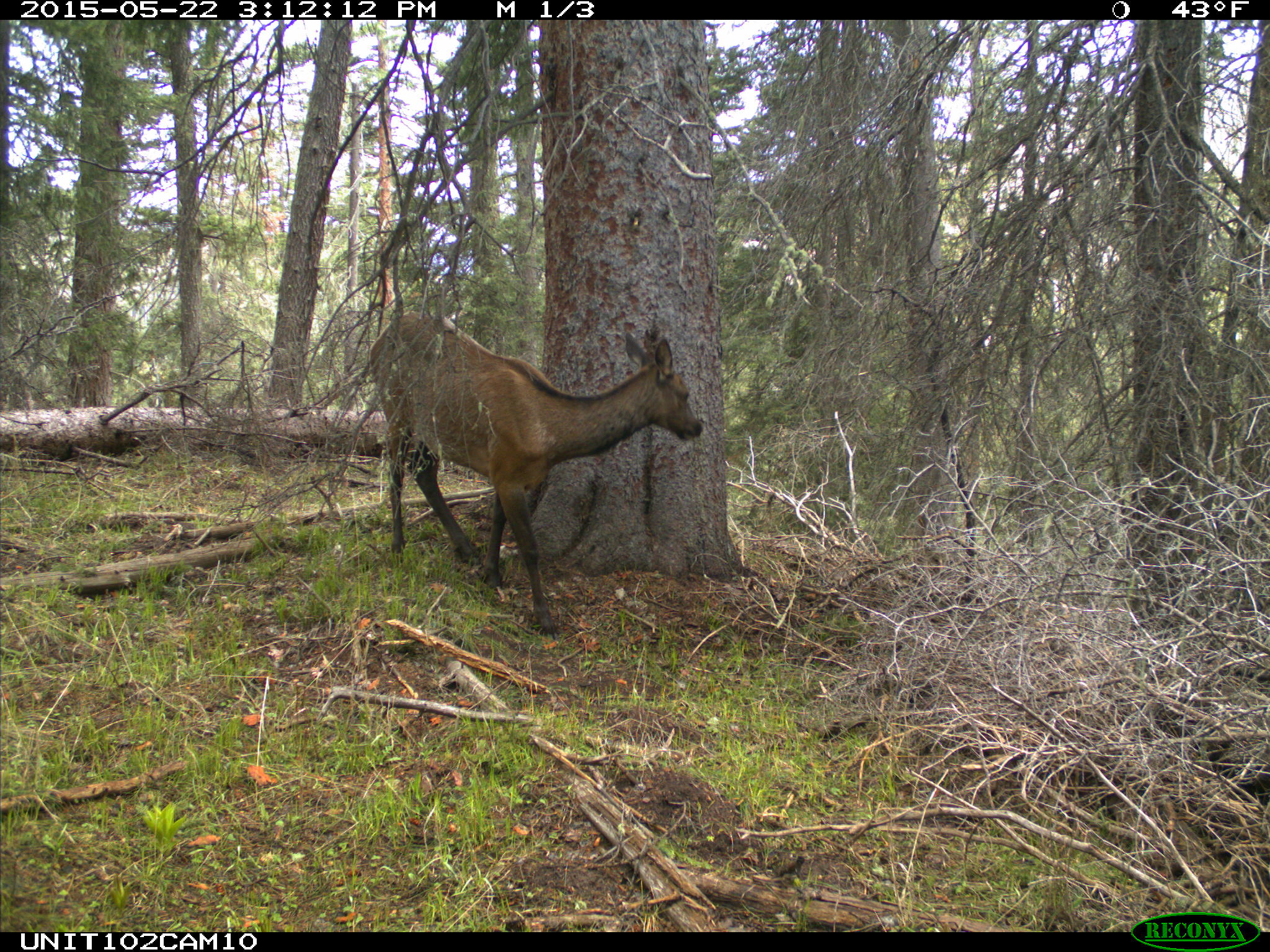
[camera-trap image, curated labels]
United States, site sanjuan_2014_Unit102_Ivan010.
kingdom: Animalia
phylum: Chordata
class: Mammalia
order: Artiodactyla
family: Cervidae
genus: Cervus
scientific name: Cervus elaphus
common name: red deer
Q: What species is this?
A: Cervus elaphus (red deer).